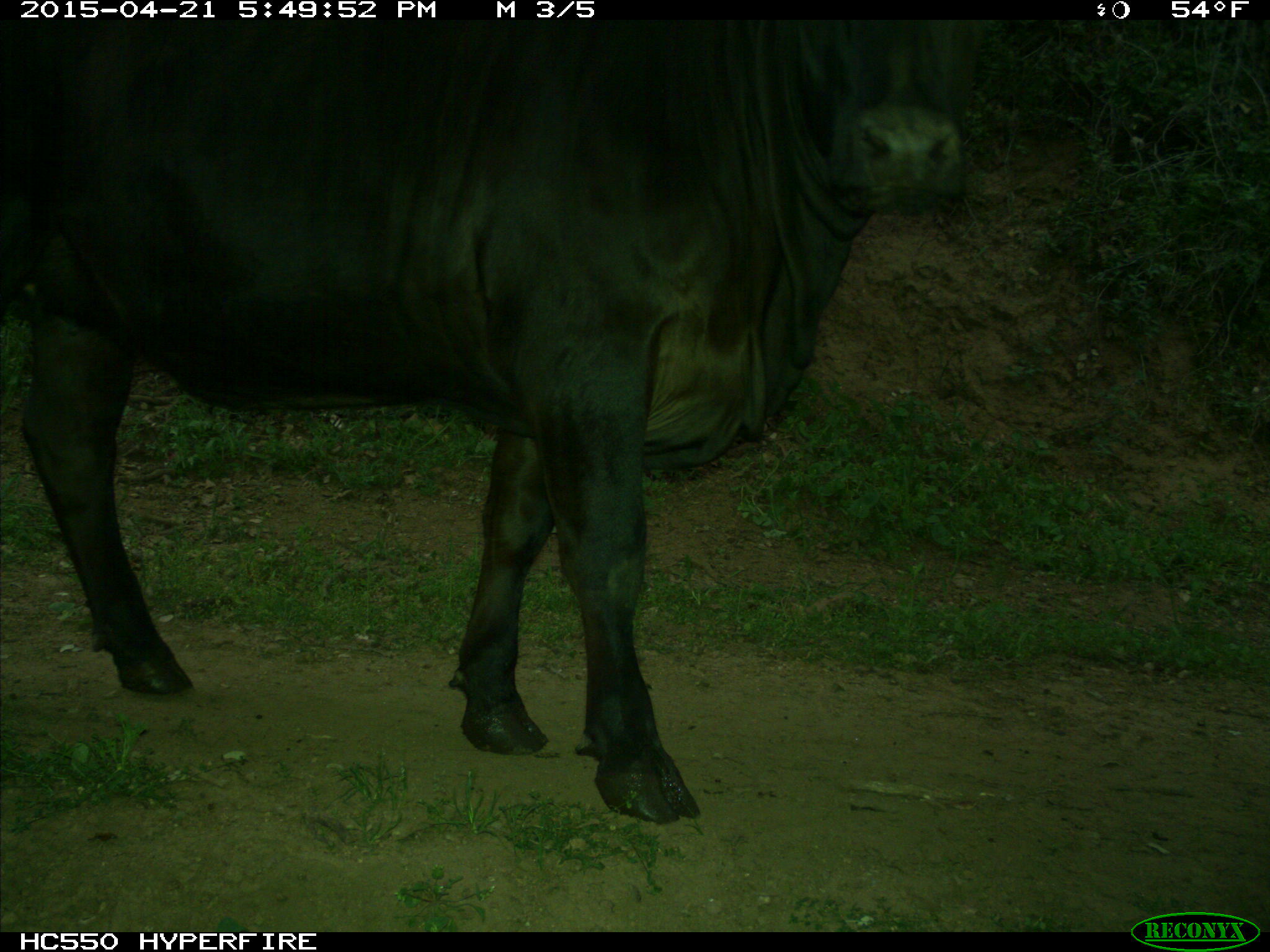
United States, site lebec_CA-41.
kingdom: Animalia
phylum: Chordata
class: Mammalia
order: Artiodactyla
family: Bovidae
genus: Bos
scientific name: Bos taurus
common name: domestic cow